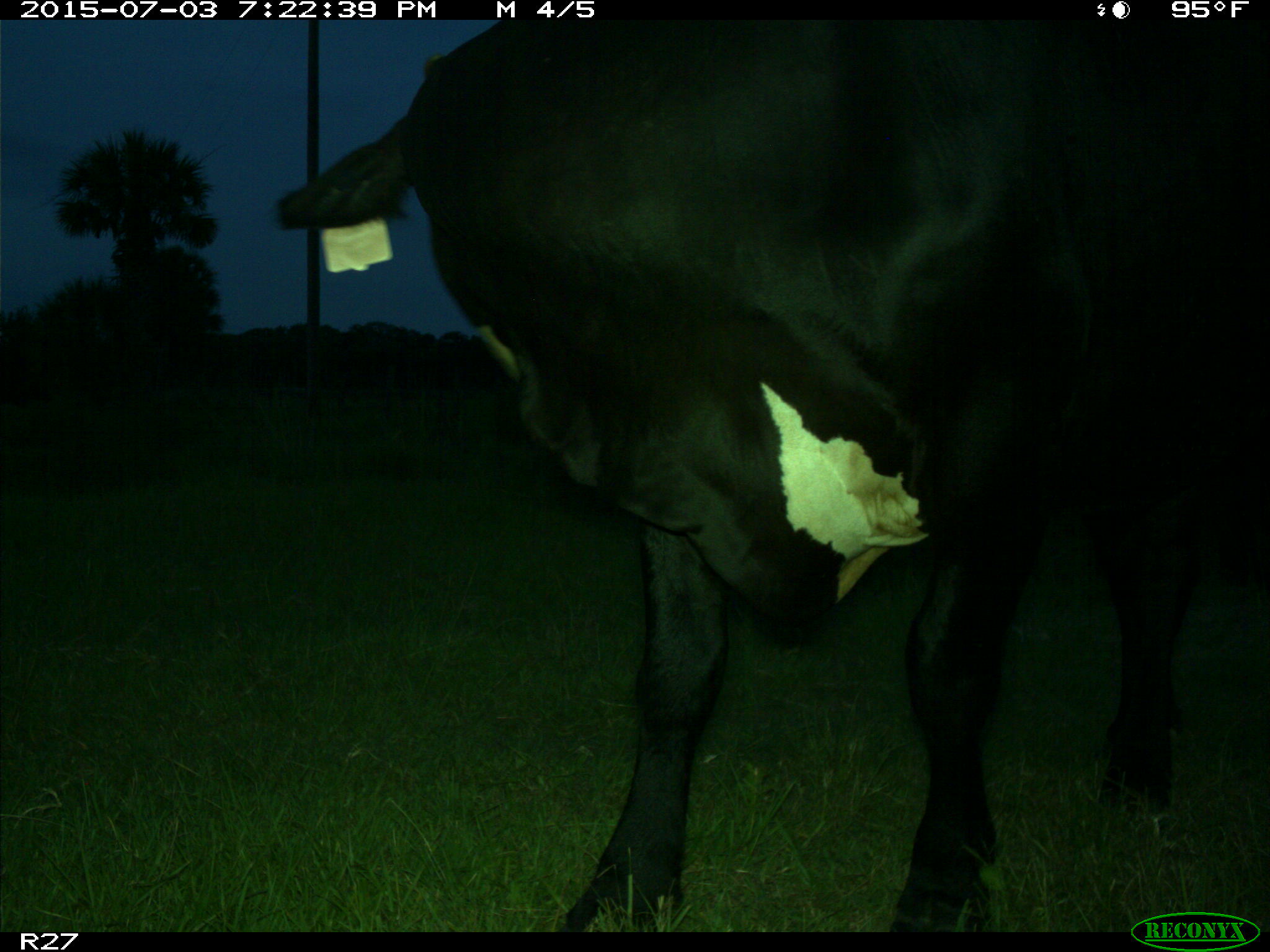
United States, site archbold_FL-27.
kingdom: Animalia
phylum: Chordata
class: Mammalia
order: Artiodactyla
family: Bovidae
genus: Bos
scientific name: Bos taurus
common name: domestic cow